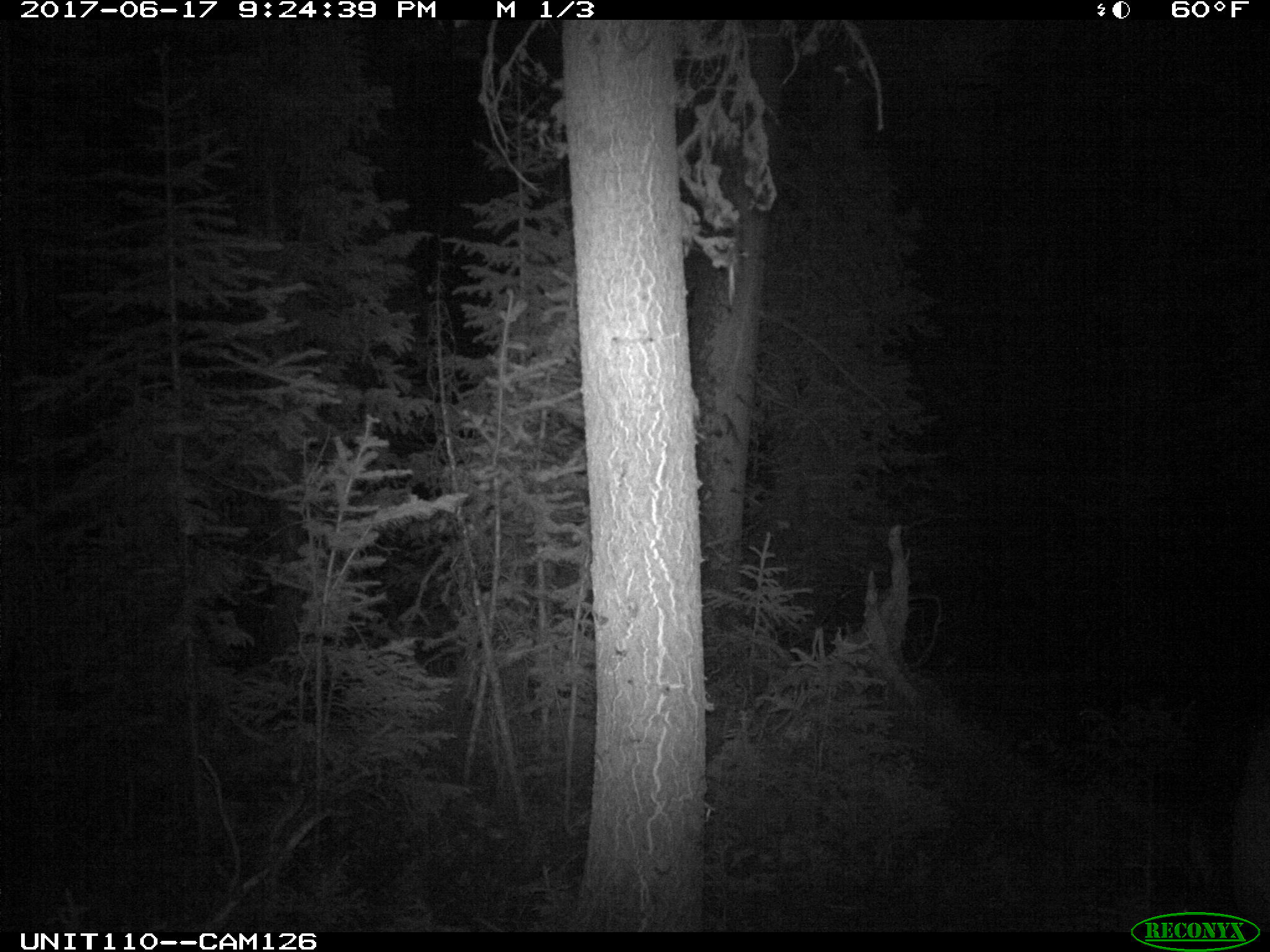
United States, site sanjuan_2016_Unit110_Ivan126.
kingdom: Animalia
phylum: Chordata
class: Mammalia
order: Artiodactyla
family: Cervidae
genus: Cervus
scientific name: Cervus elaphus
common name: red deer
Cervus elaphus (red deer).